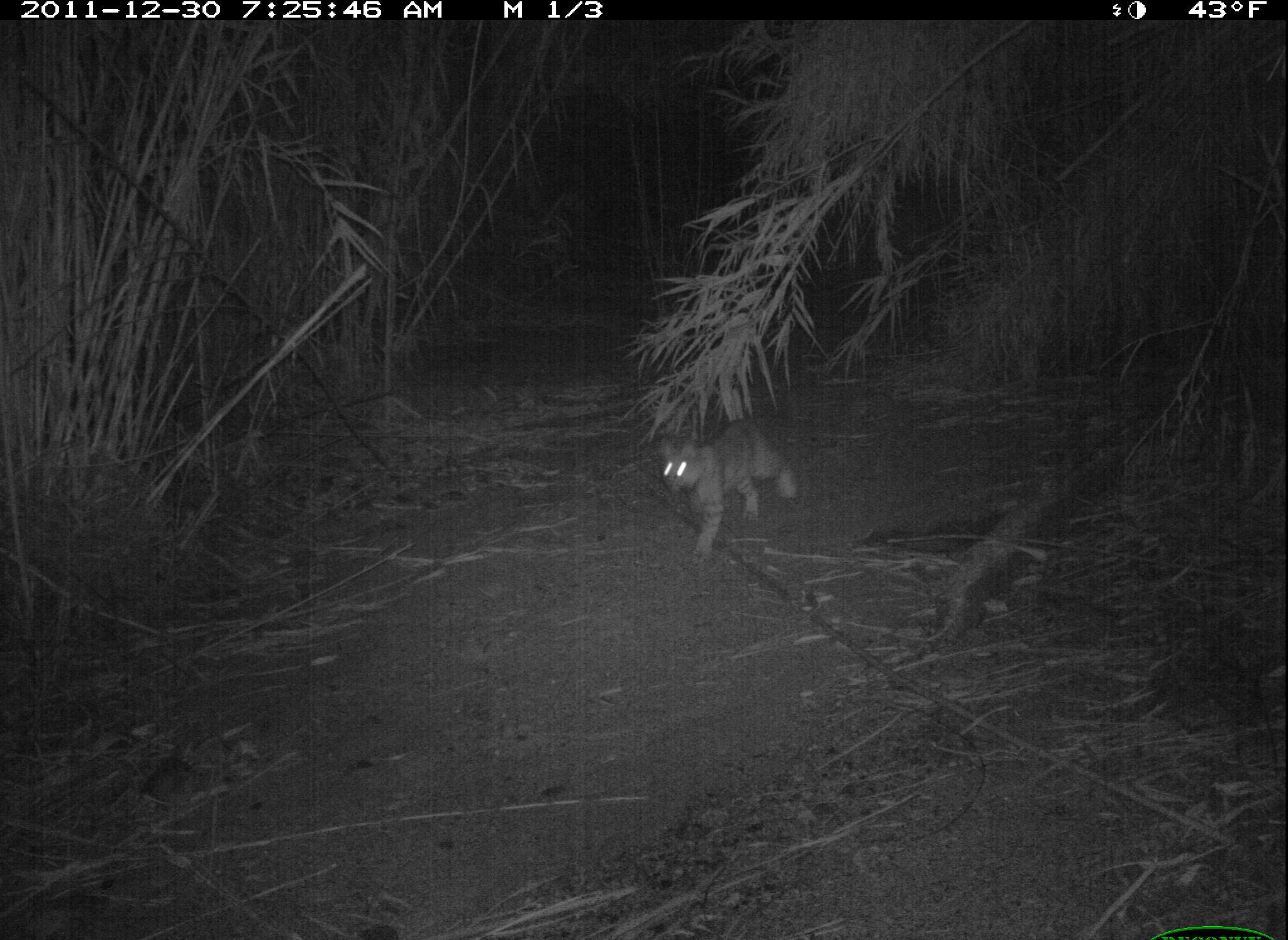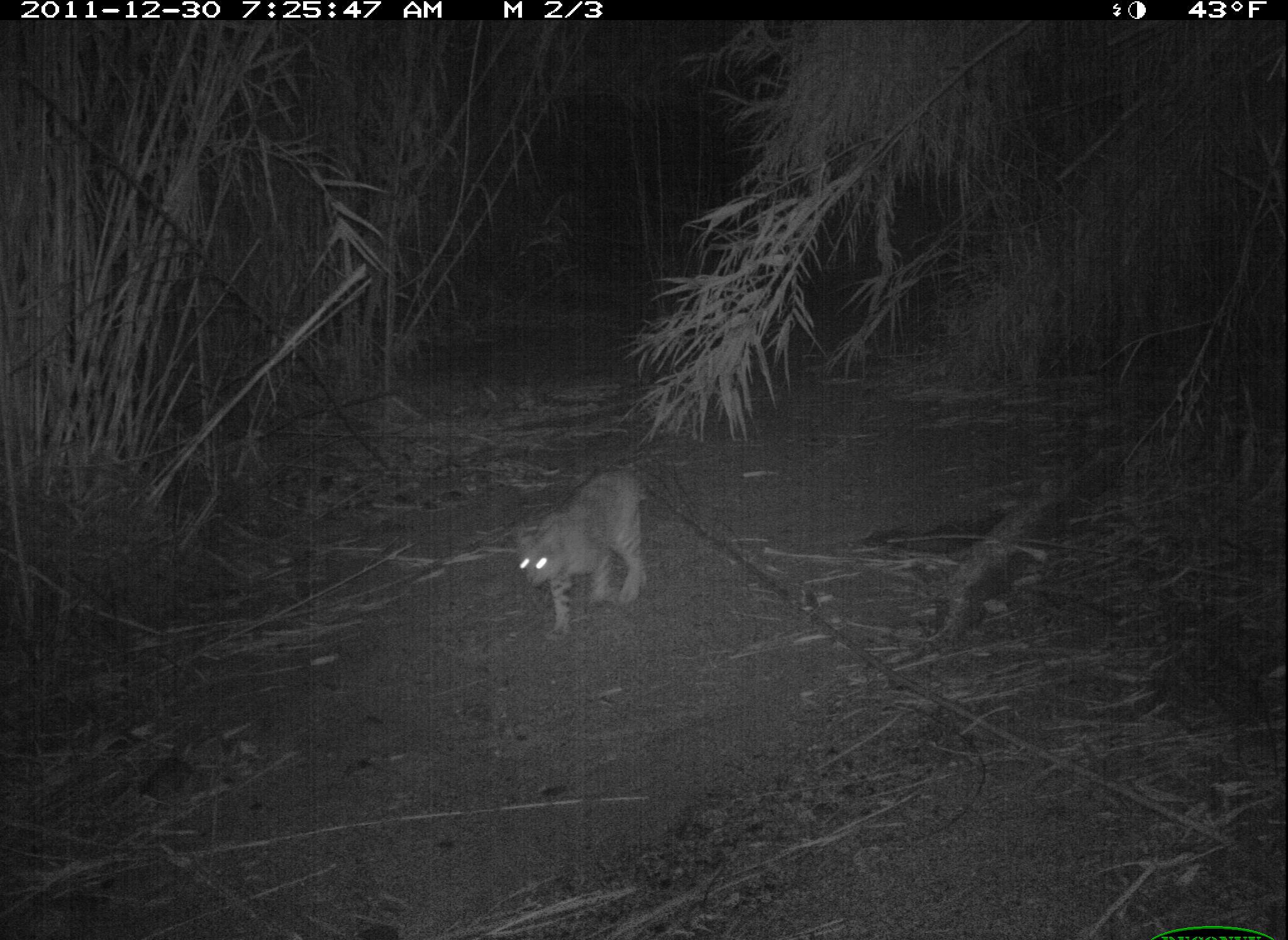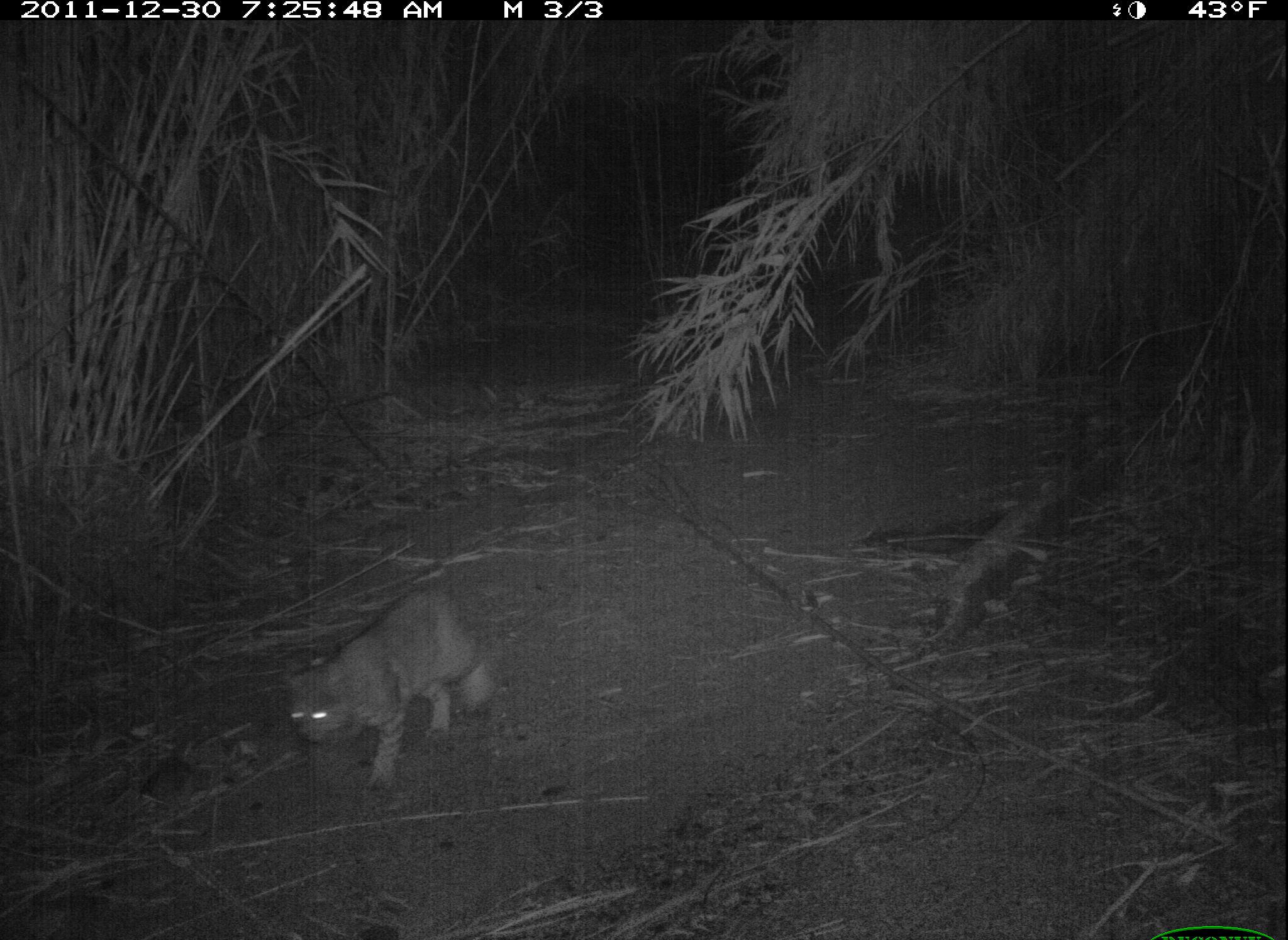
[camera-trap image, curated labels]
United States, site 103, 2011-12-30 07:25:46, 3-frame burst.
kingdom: Animalia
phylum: Chordata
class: Mammalia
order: Carnivora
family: Felidae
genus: Lynx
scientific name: Lynx rufus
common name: bobcat